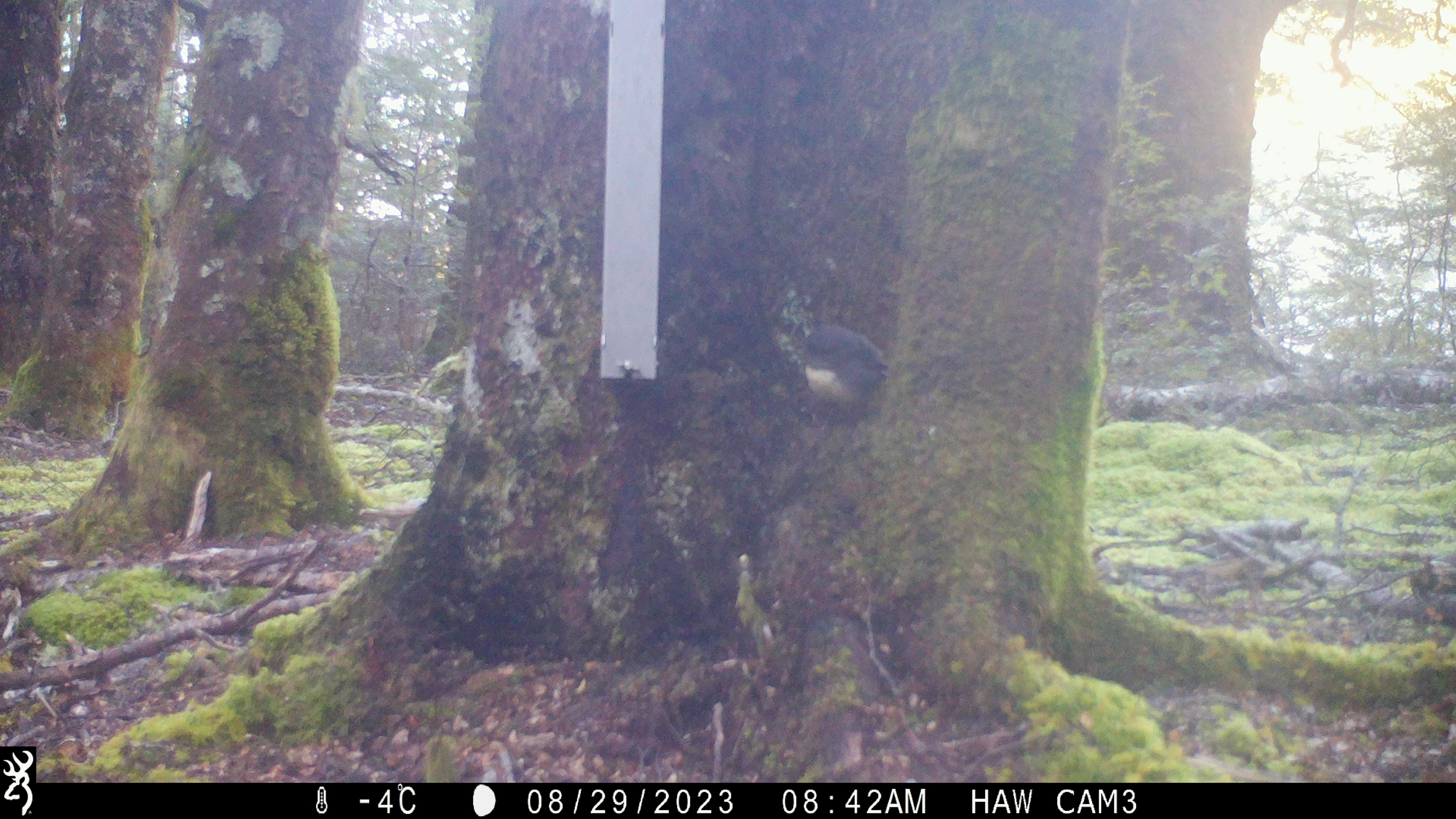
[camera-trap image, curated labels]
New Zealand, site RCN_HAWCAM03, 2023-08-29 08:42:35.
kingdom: Animalia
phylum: Chordata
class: Aves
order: Passeriformes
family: Petroicidae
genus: Petroica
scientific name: Petroica australis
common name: new zealand robin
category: robin